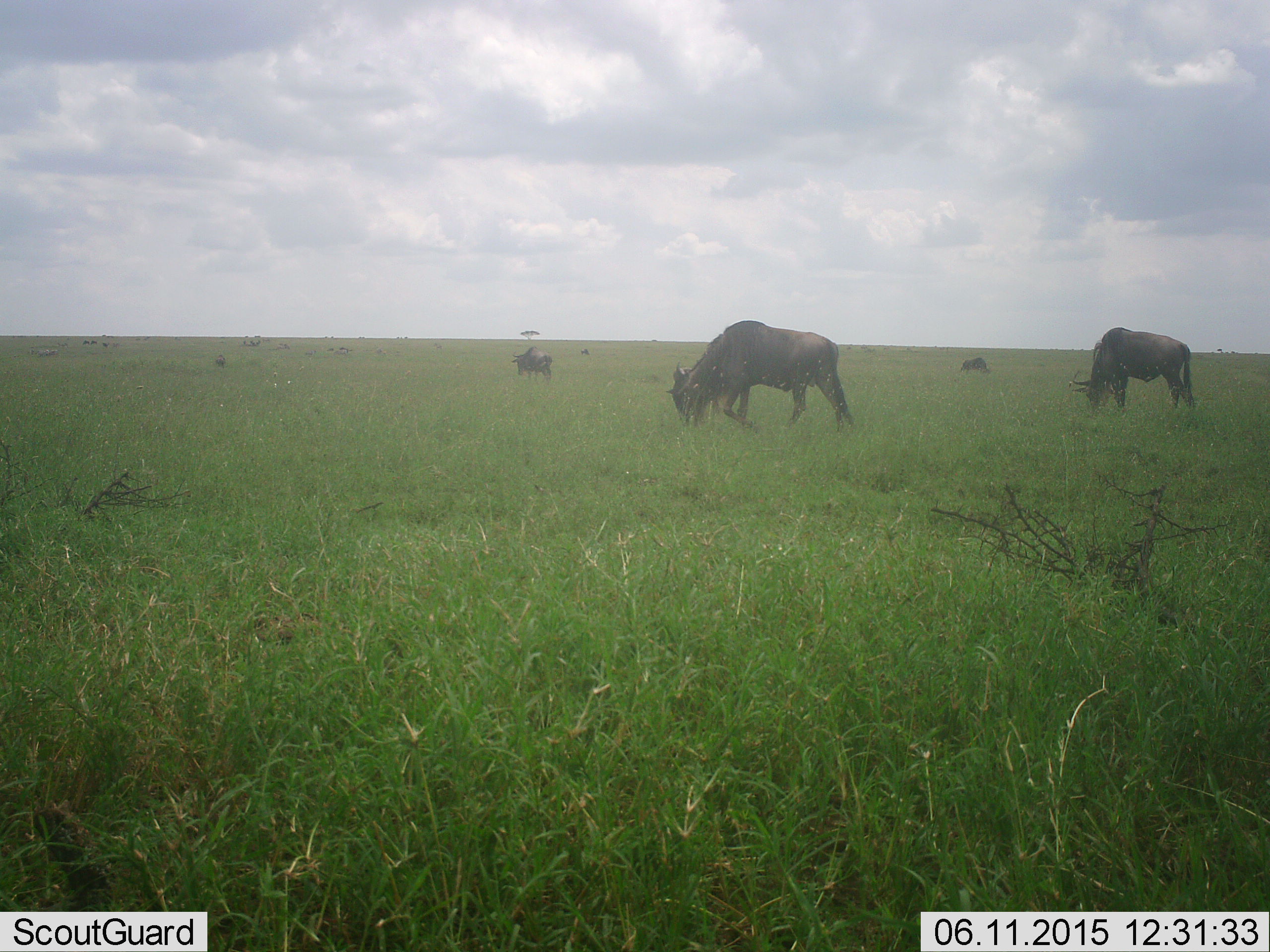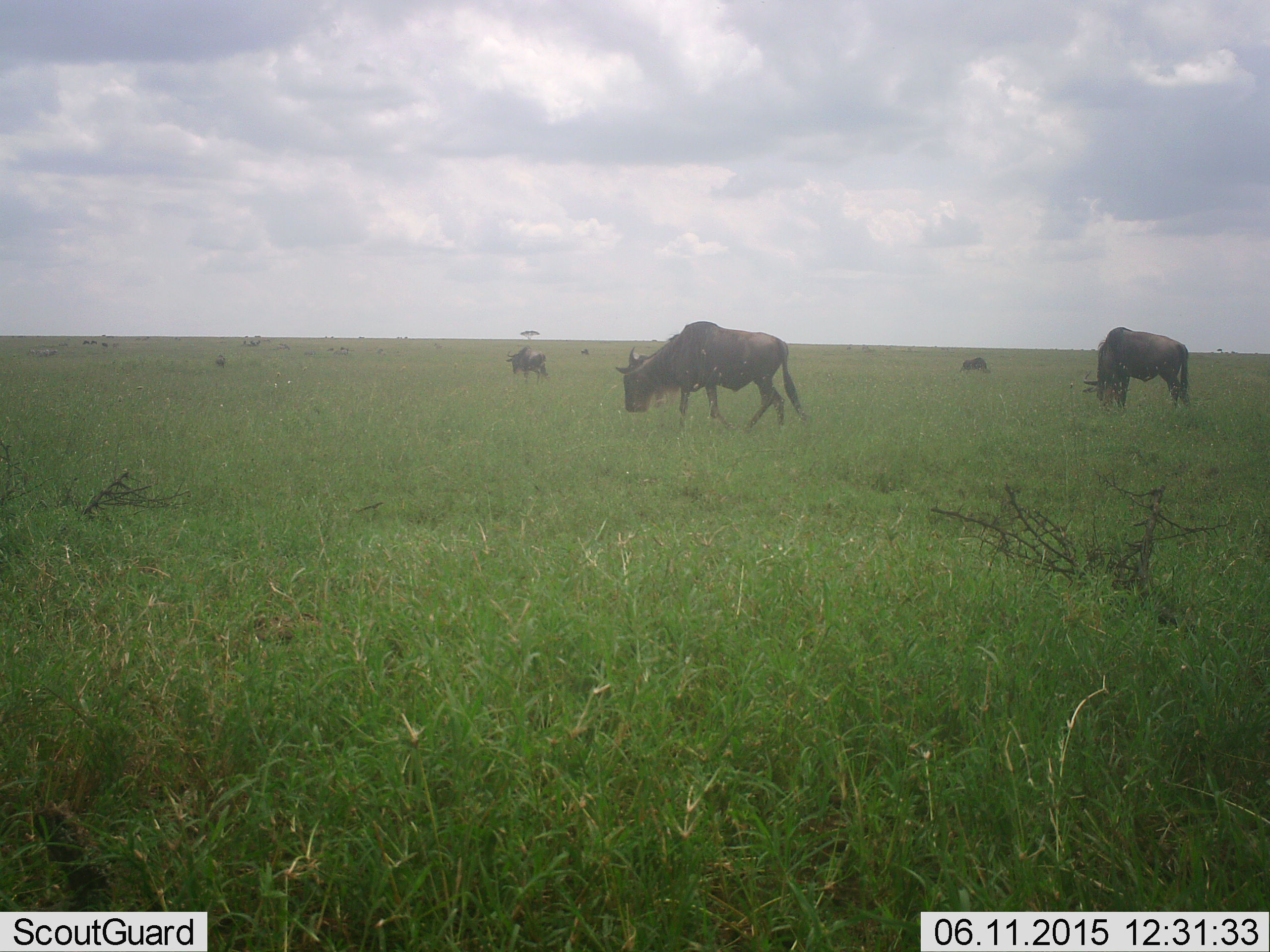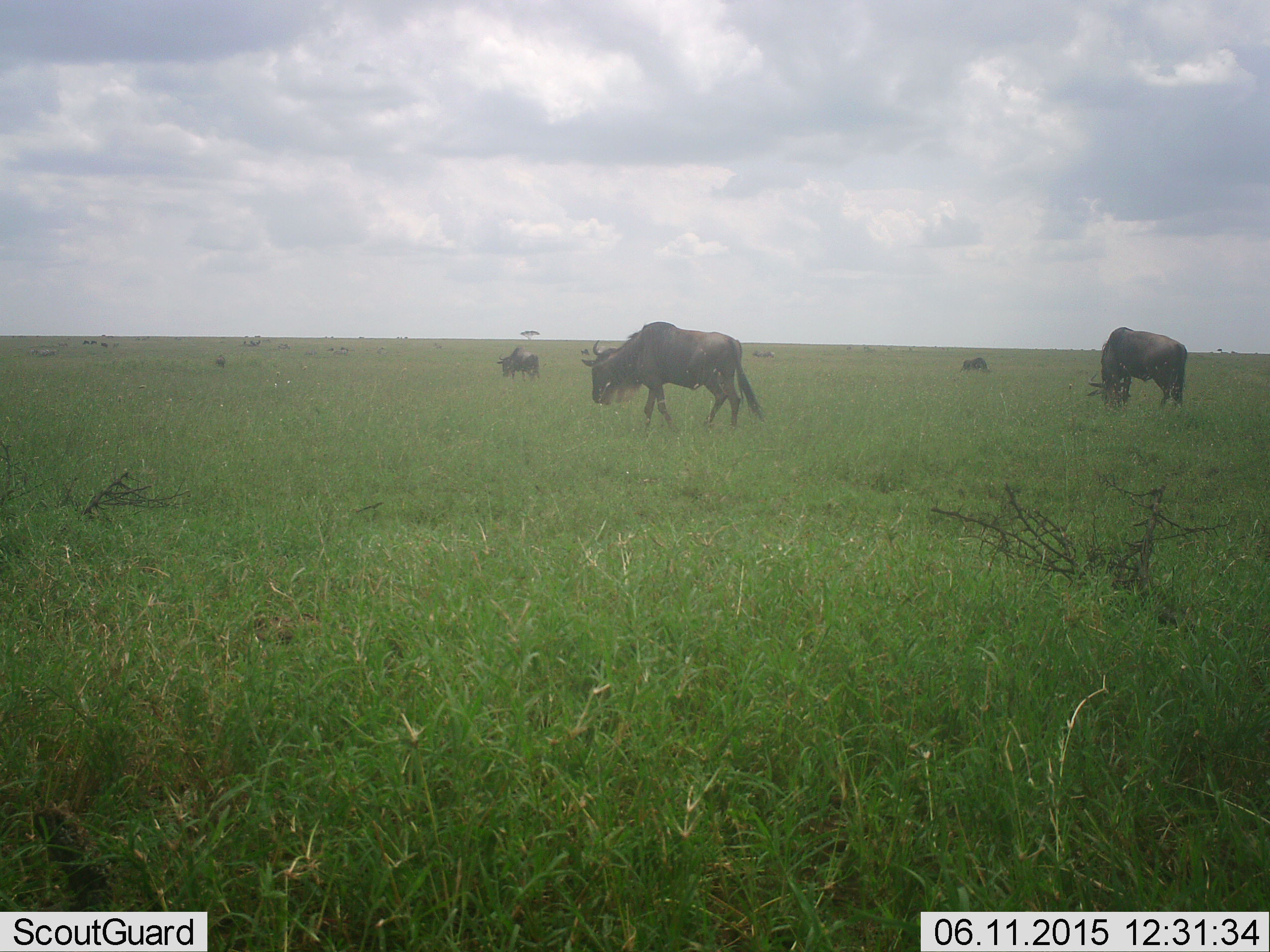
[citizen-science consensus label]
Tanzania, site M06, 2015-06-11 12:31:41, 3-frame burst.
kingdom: Animalia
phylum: Chordata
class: Mammalia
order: Artiodactyla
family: Bovidae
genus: Connochaetes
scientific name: Connochaetes taurinus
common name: blue wildebeest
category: wildebeest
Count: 4.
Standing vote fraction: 18%.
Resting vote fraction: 0%.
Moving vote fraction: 45%.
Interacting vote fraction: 0%.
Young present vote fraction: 0%.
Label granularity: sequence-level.